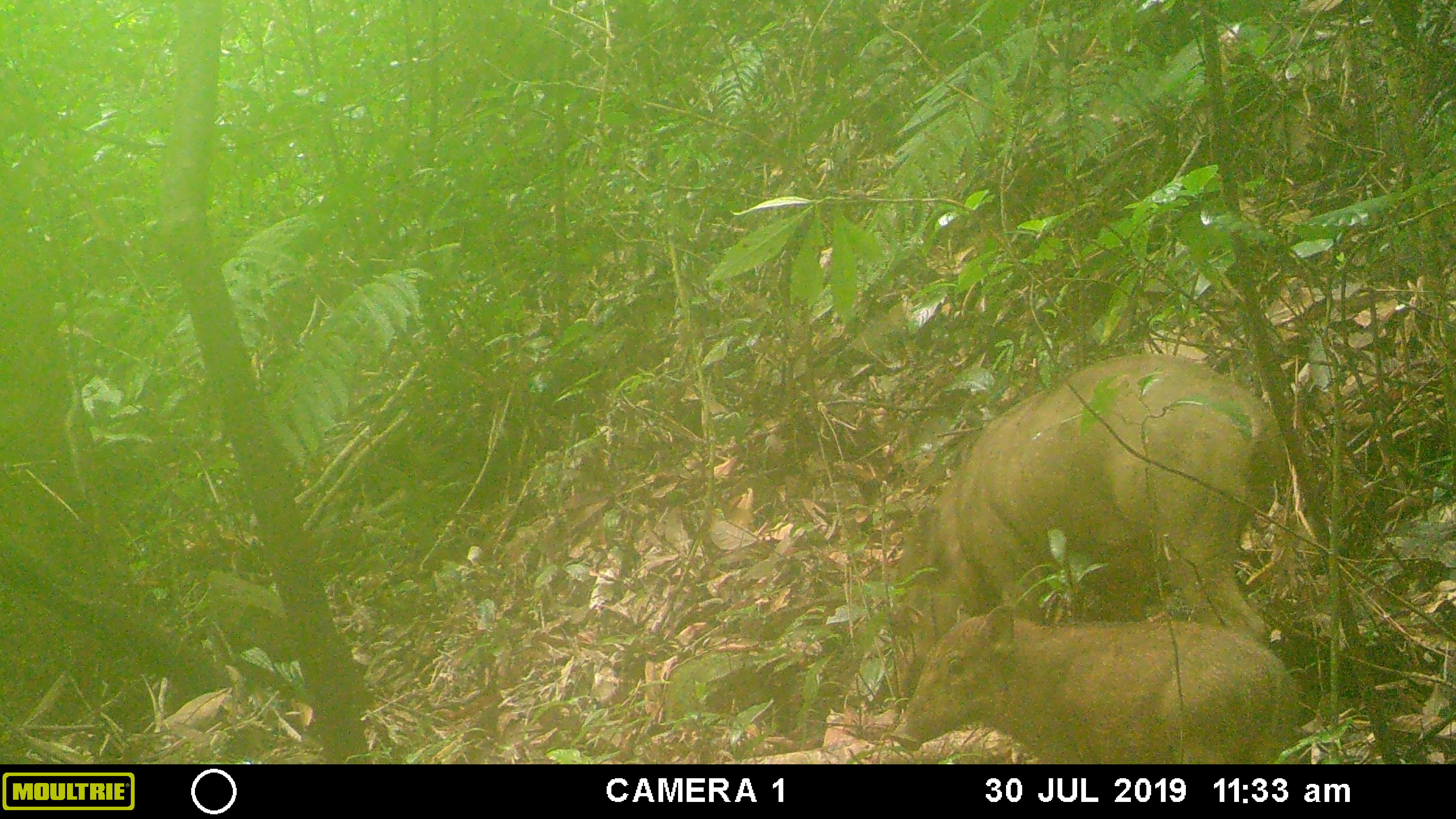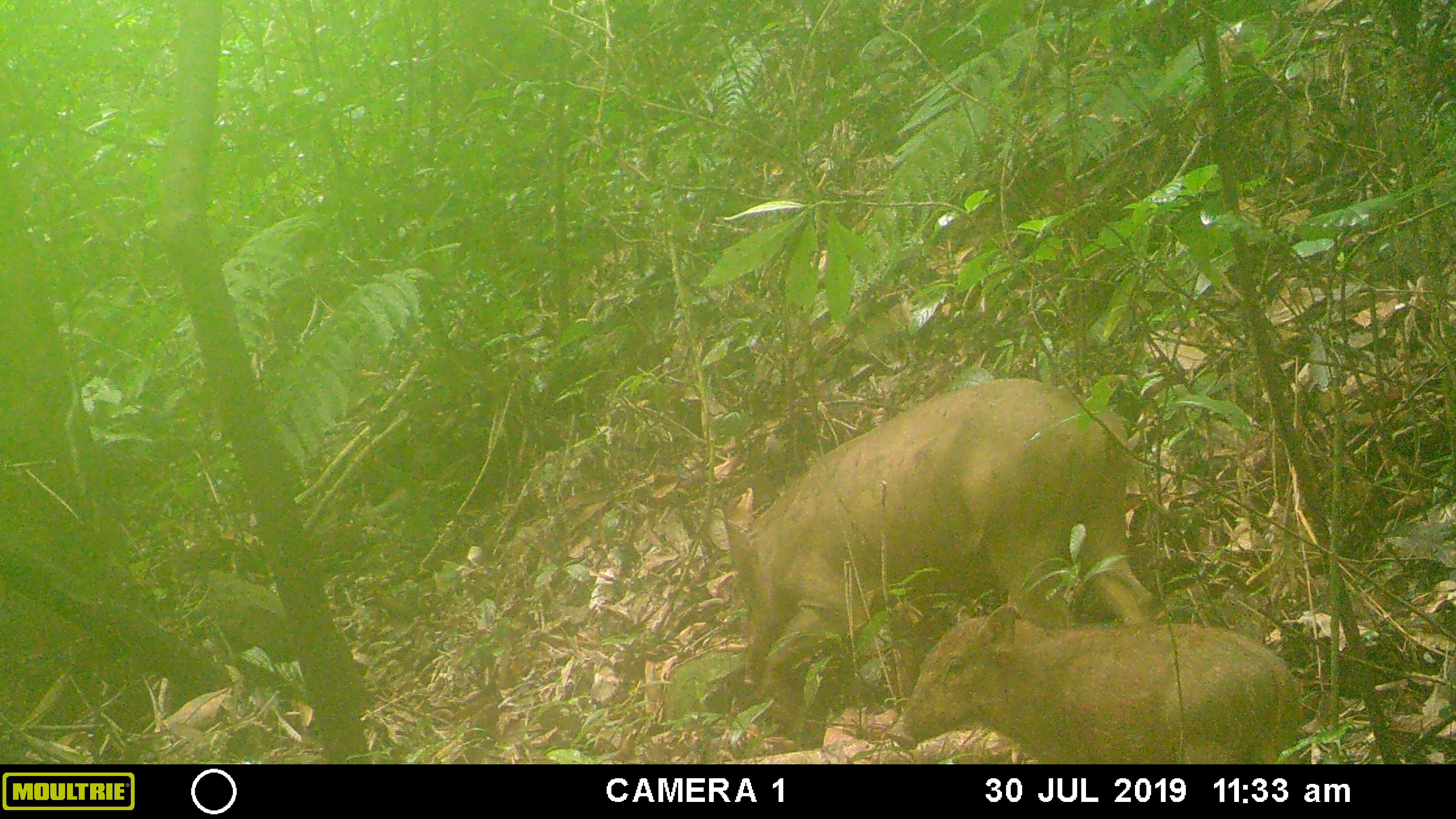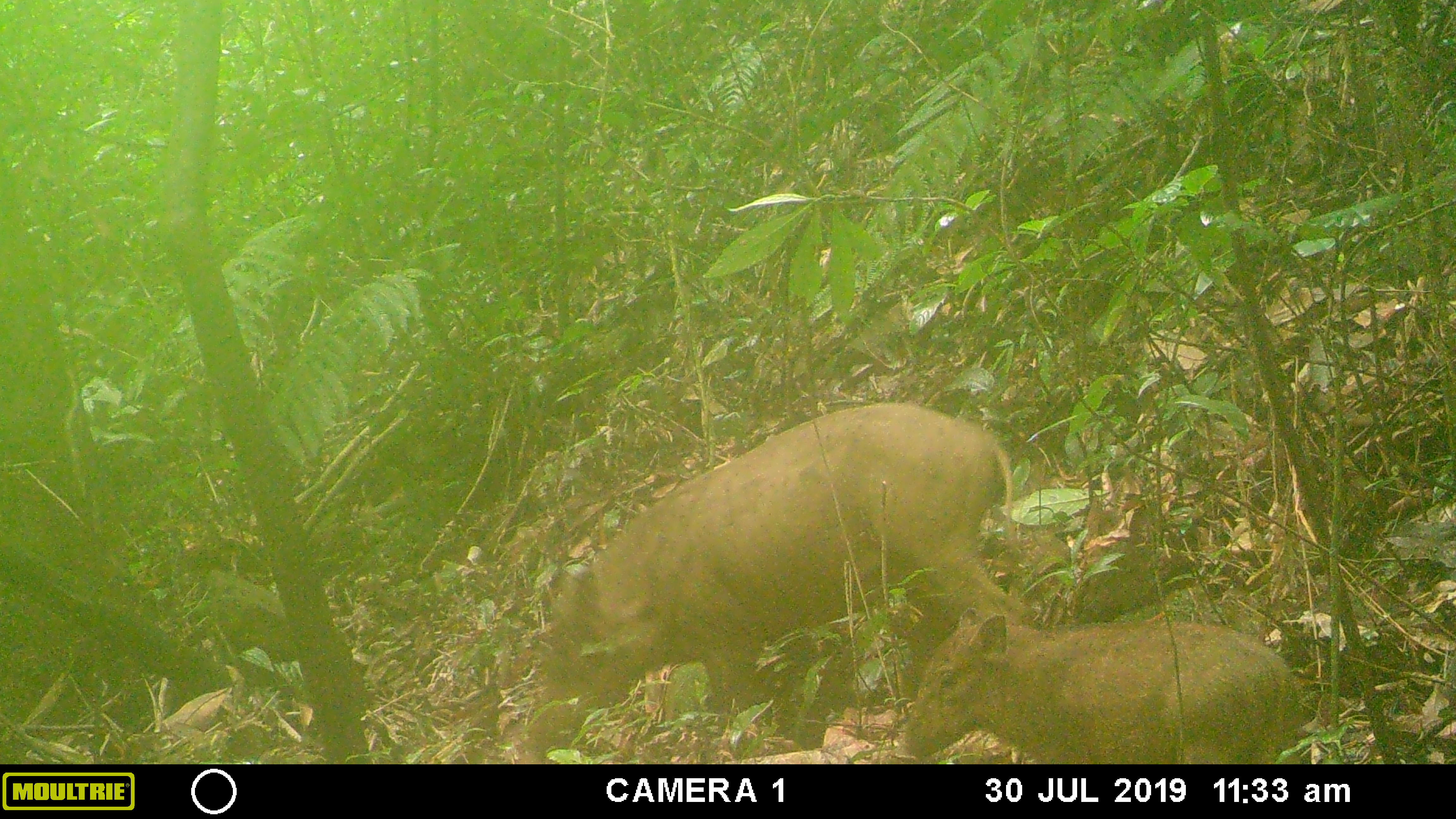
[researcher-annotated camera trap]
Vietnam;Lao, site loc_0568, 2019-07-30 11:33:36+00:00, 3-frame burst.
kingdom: Animalia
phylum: Chordata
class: Mammalia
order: Artiodactyla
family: Suidae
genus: Sus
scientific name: Sus scrofa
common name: eurasian wild pig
Eurasian wild pig (Sus scrofa). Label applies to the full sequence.